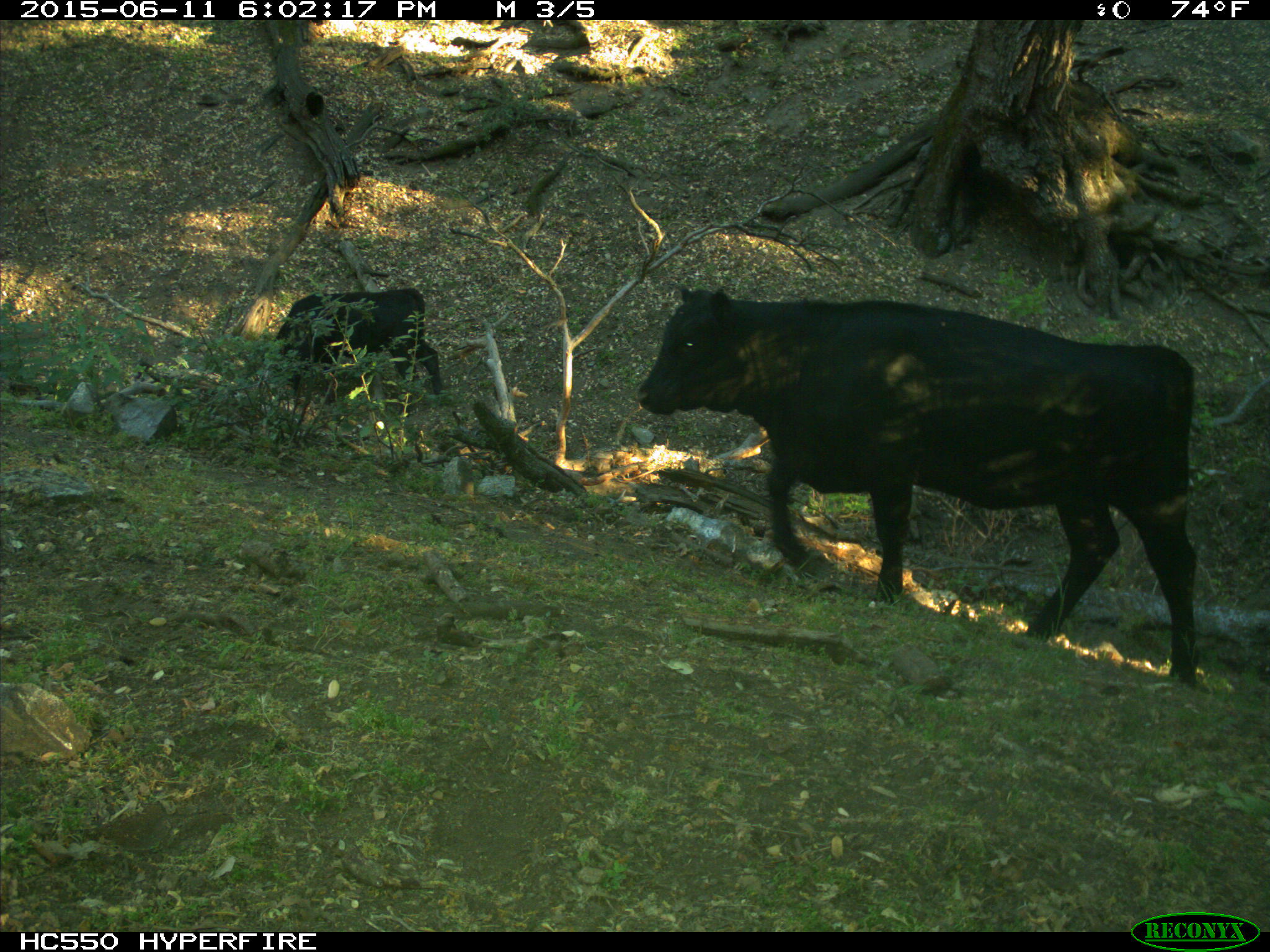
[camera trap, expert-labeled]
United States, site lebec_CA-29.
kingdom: Animalia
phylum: Chordata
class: Mammalia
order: Artiodactyla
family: Bovidae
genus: Bos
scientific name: Bos taurus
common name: domestic cow